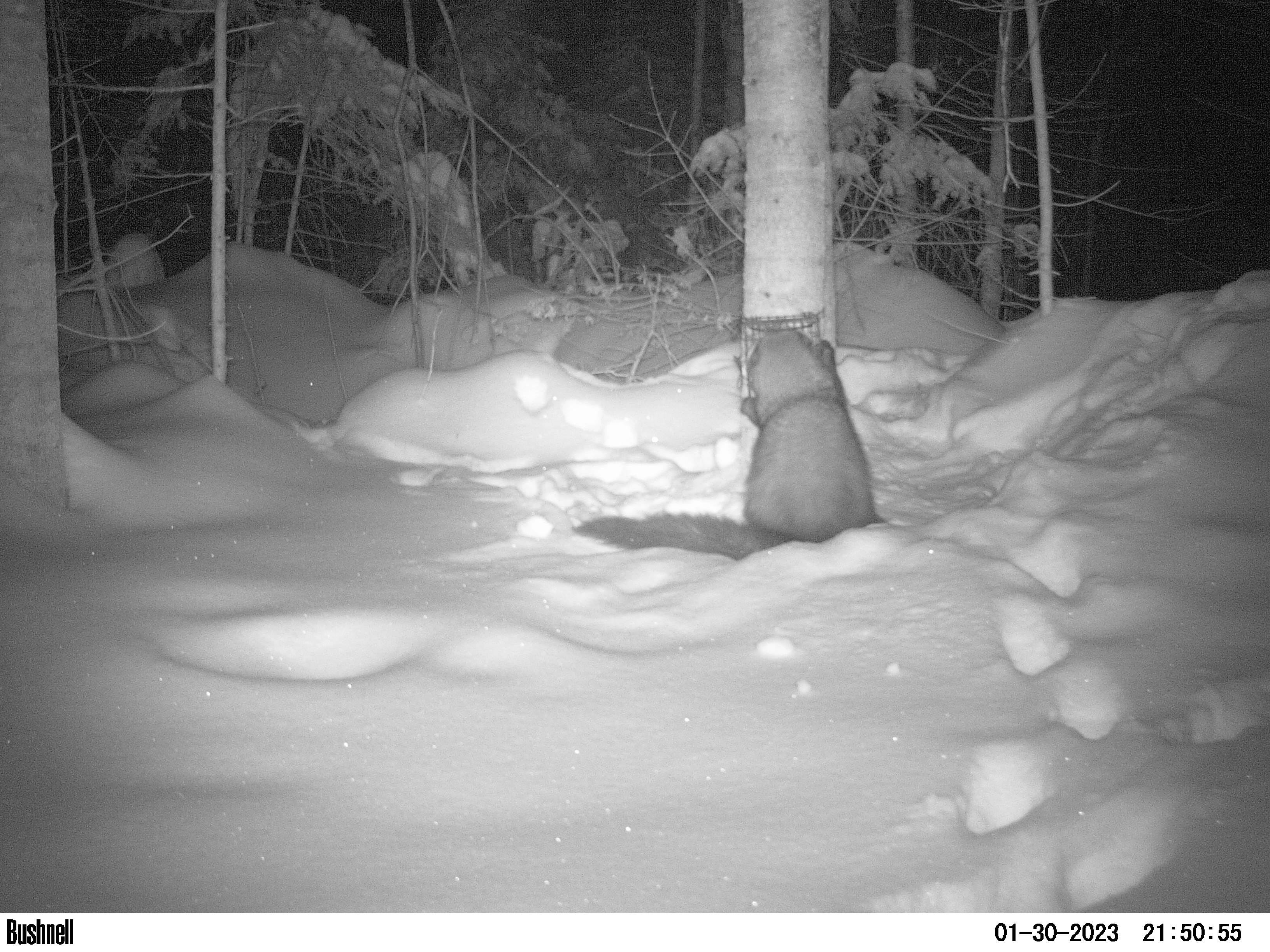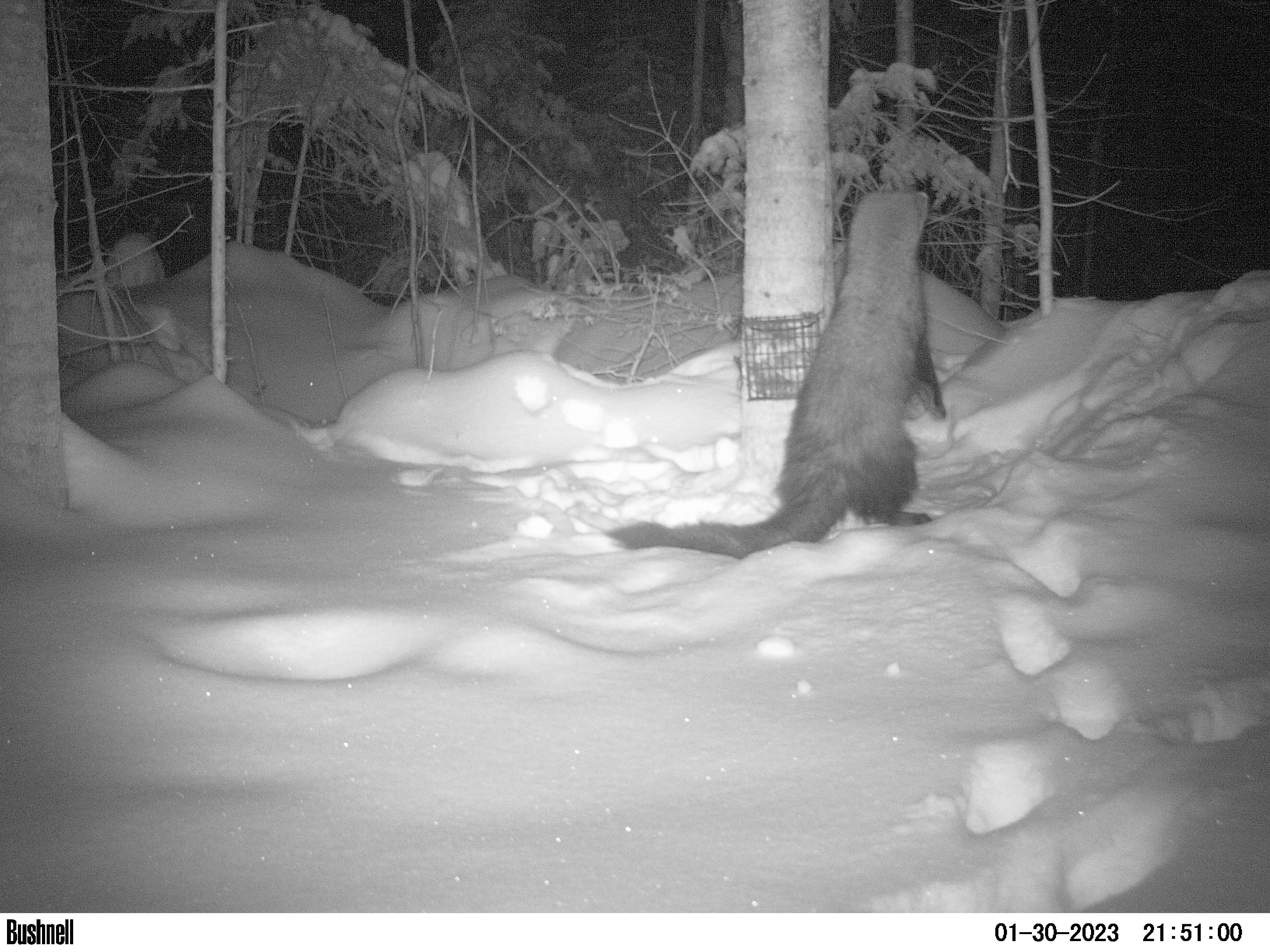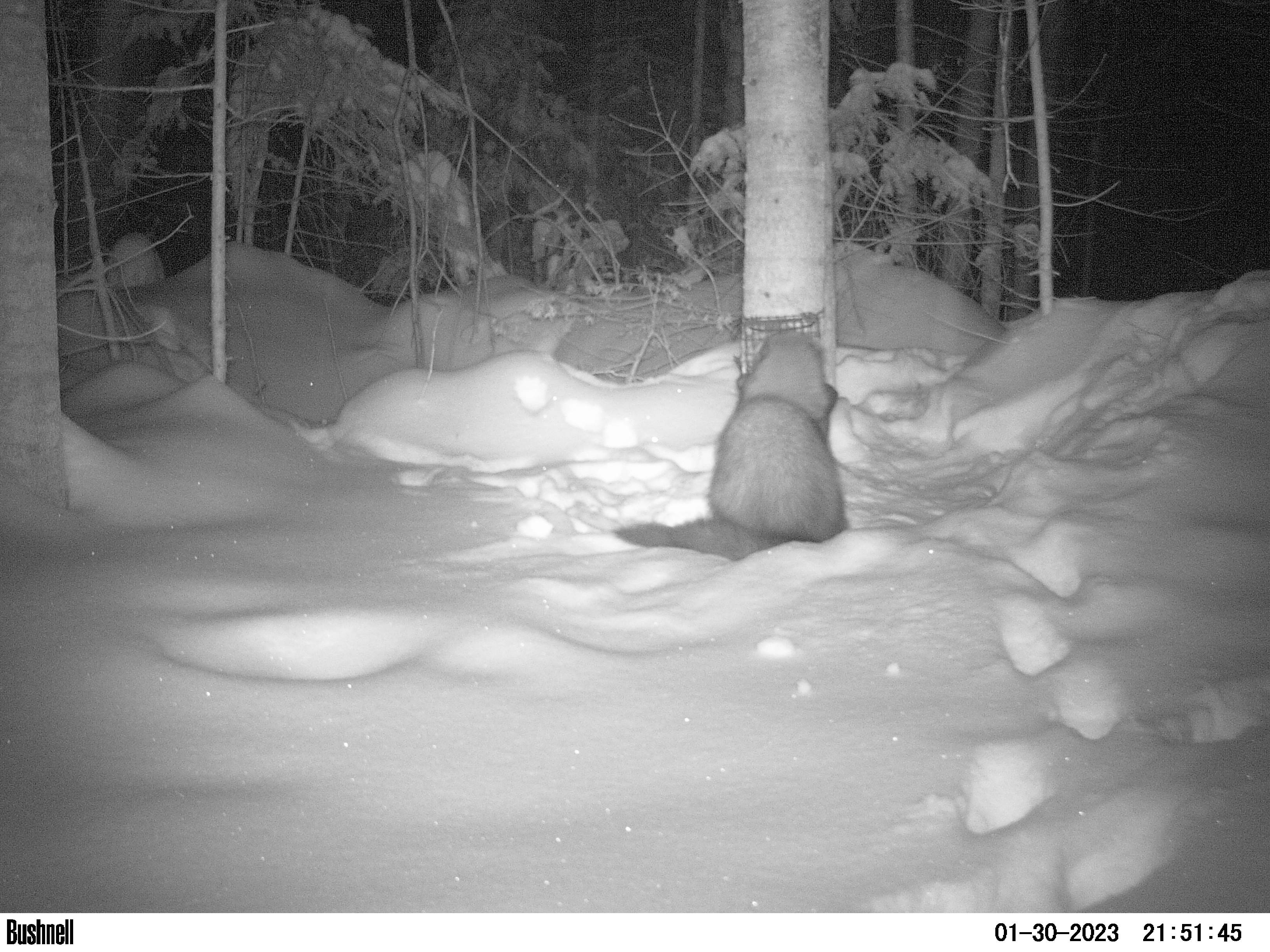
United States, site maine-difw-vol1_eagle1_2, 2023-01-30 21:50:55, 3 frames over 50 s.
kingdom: Animalia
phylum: Chordata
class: Mammalia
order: Carnivora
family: Mustelidae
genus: Pekania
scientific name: Pekania pennanti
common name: fisher